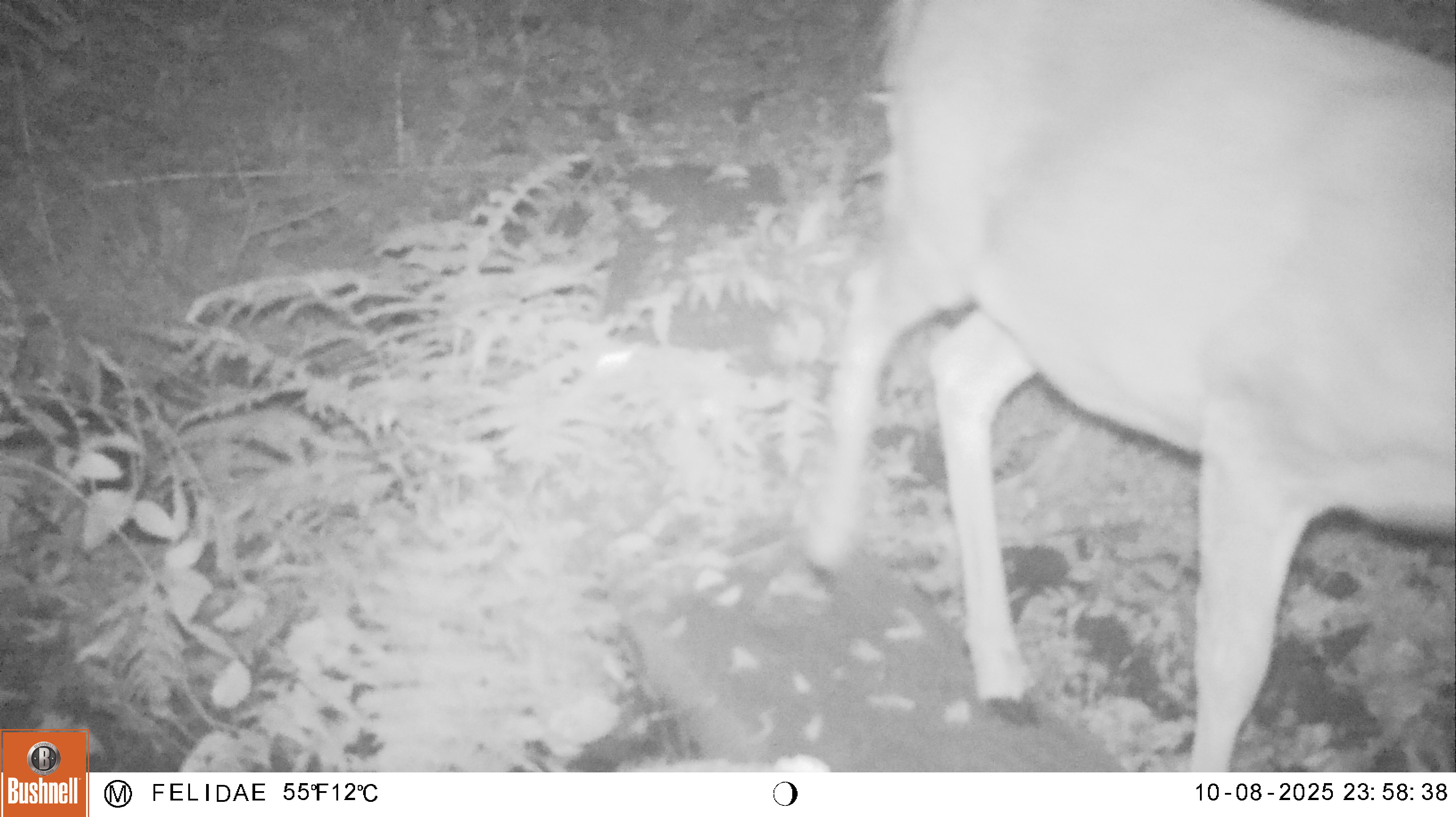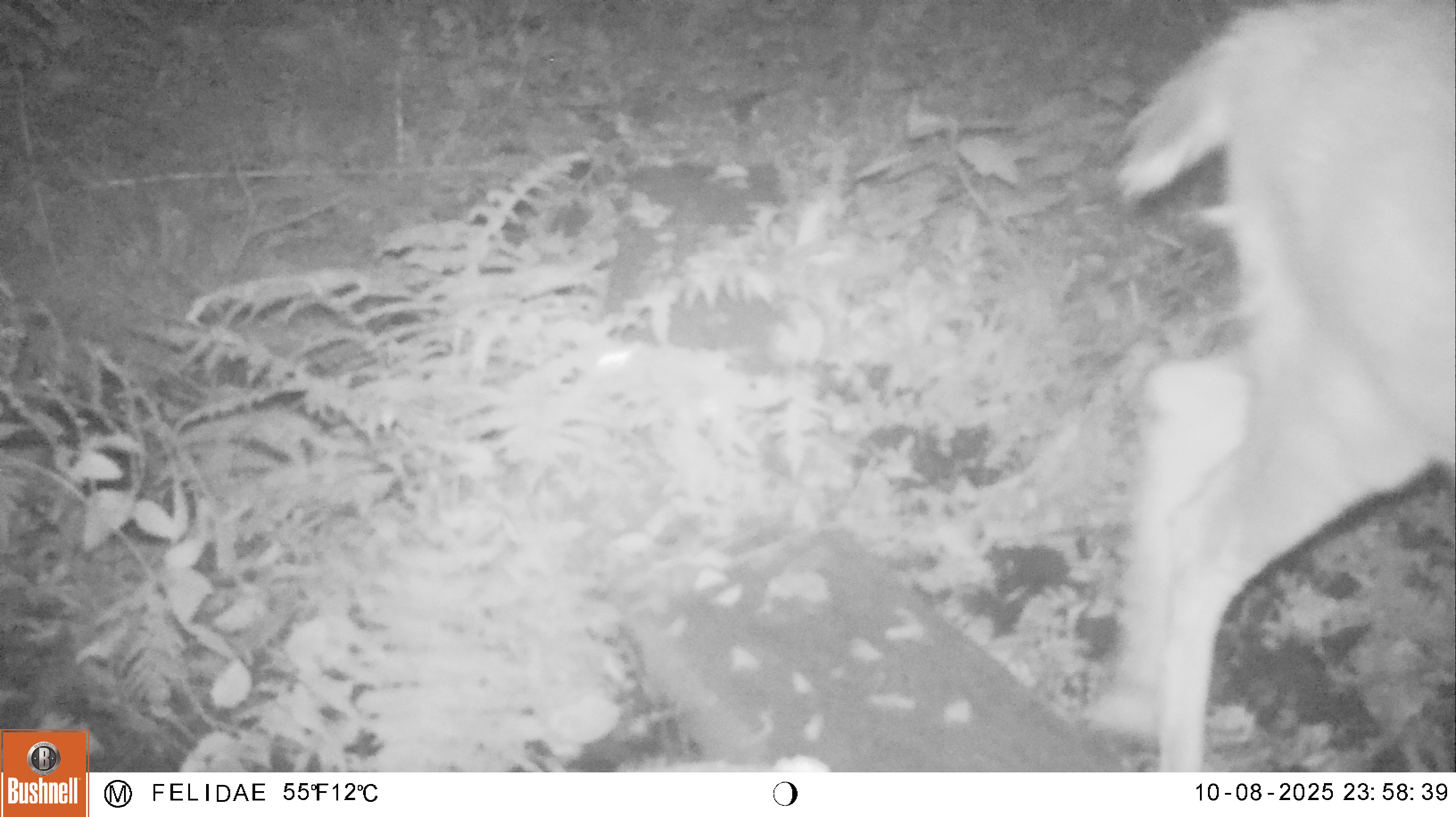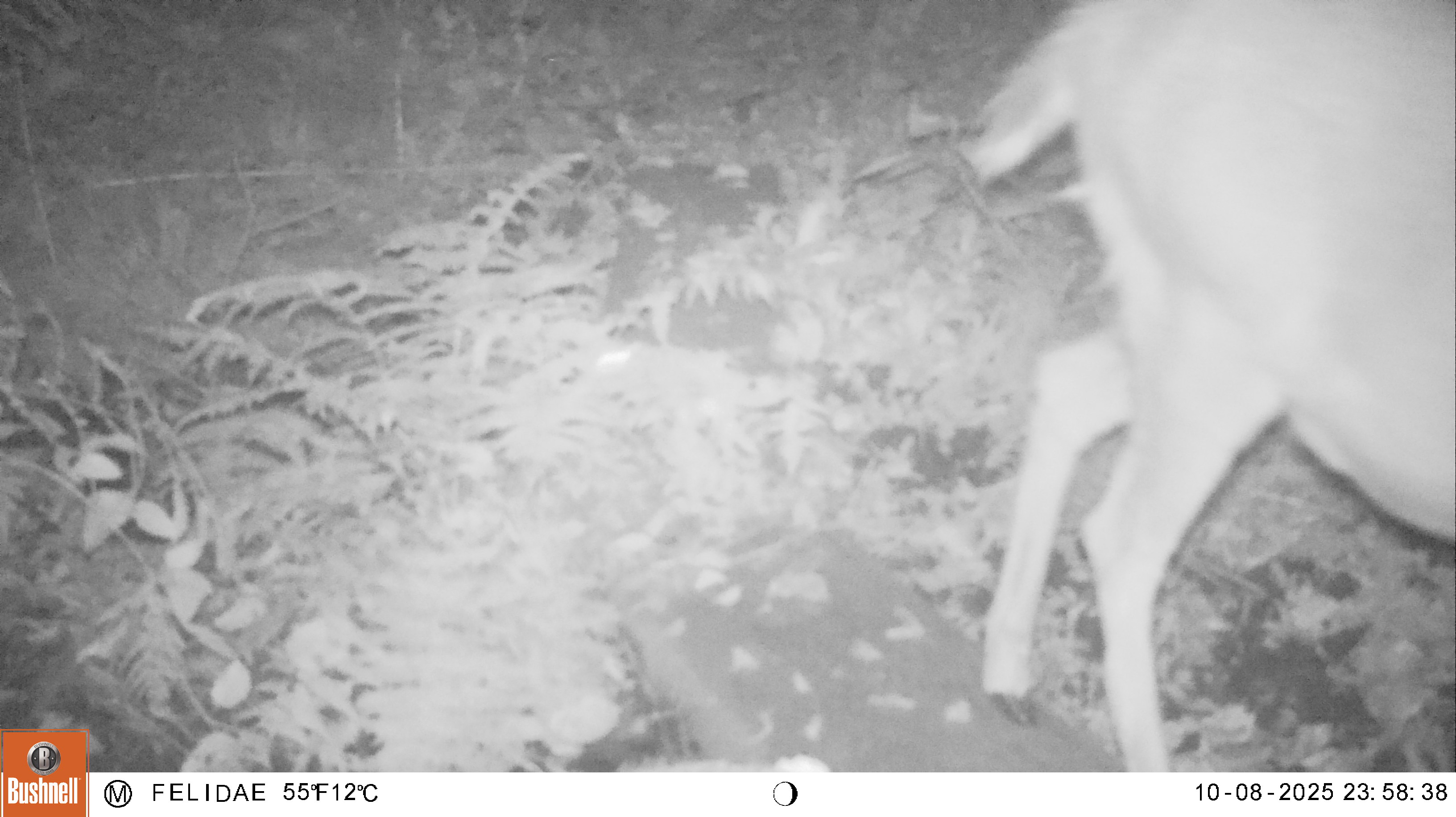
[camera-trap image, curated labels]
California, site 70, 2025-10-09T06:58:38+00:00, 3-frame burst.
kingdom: Animalia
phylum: Chordata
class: Mammalia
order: Artiodactyla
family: Cervidae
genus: Odocoileus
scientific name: Odocoileus hemionus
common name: mule deer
Mule deer (Odocoileus hemionus).